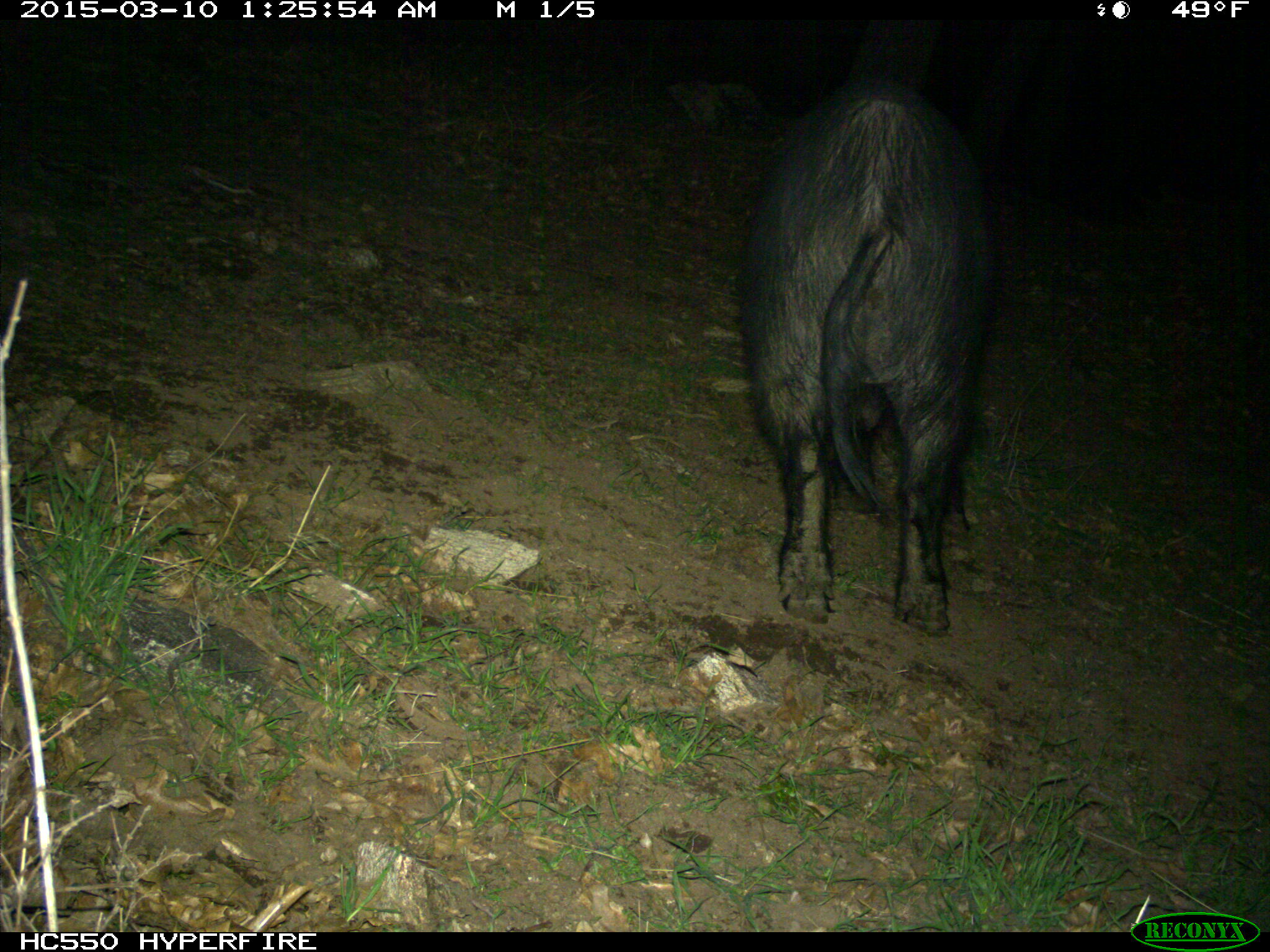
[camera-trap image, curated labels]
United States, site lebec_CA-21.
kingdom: Animalia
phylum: Chordata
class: Mammalia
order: Artiodactyla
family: Suidae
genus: Sus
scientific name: Sus scrofa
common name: wild boar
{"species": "Sus scrofa (wild boar)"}